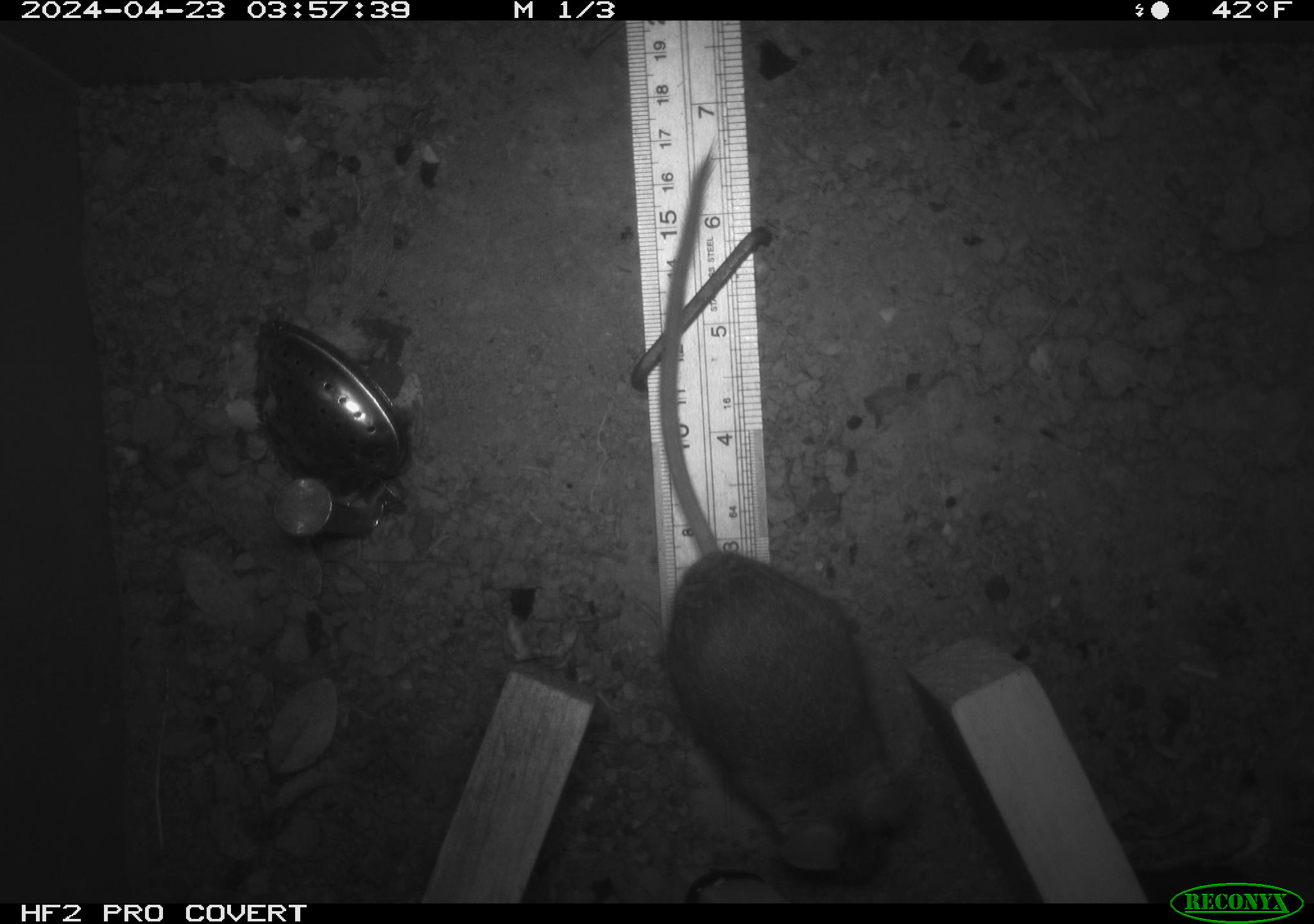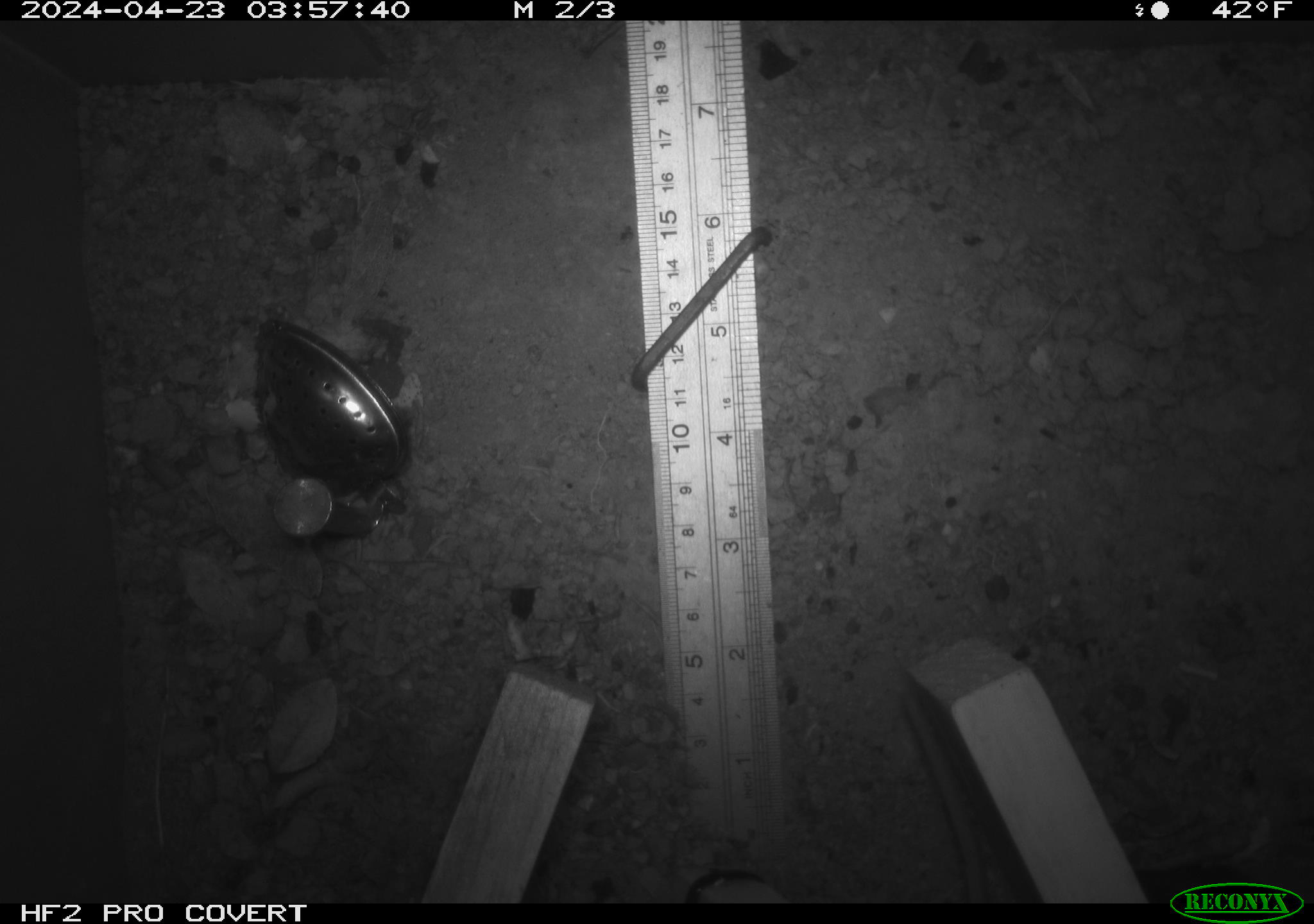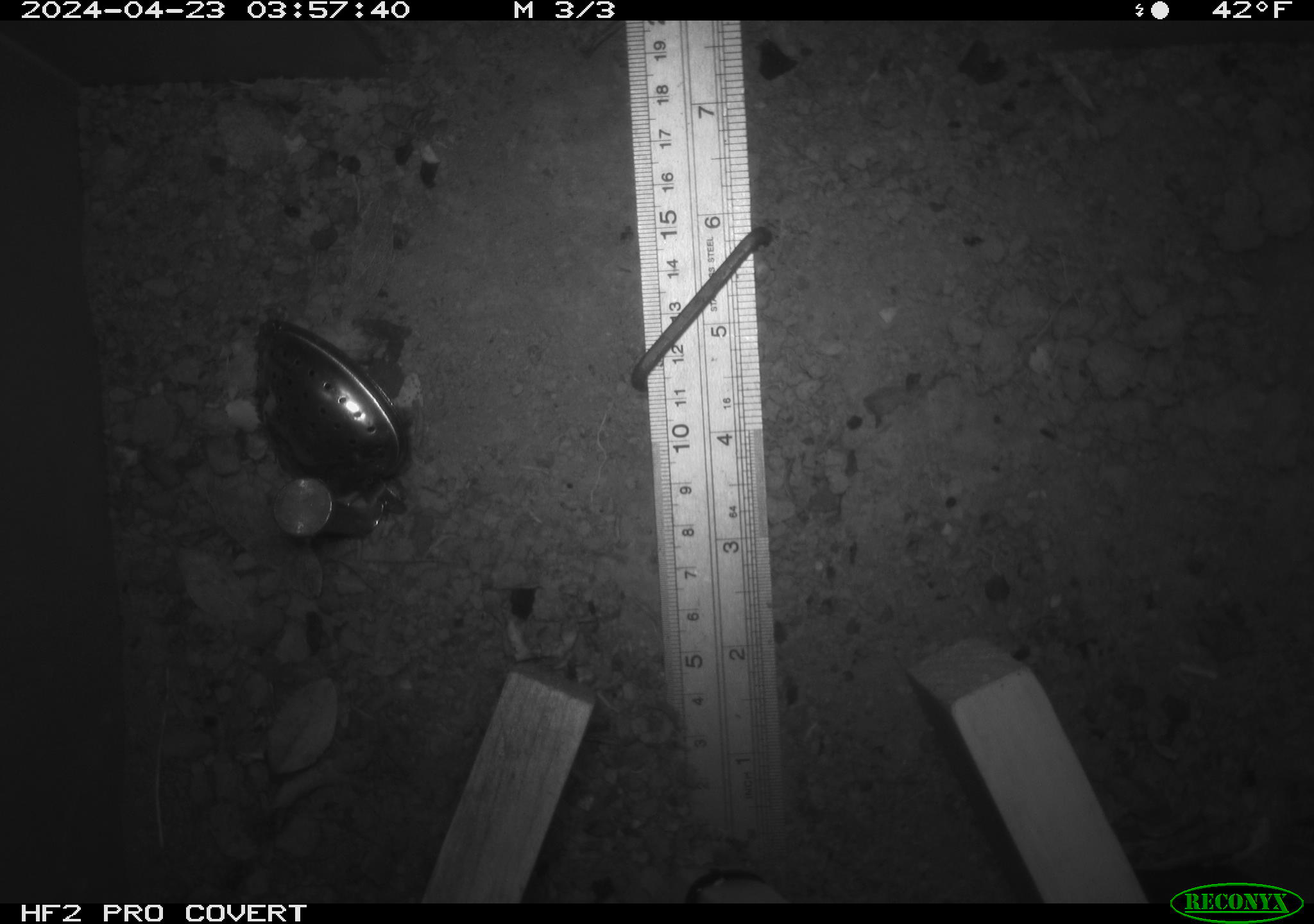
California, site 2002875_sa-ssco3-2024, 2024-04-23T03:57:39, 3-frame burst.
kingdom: Animalia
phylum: Chordata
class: Mammalia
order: Rodentia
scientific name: Rodentia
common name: mouse species